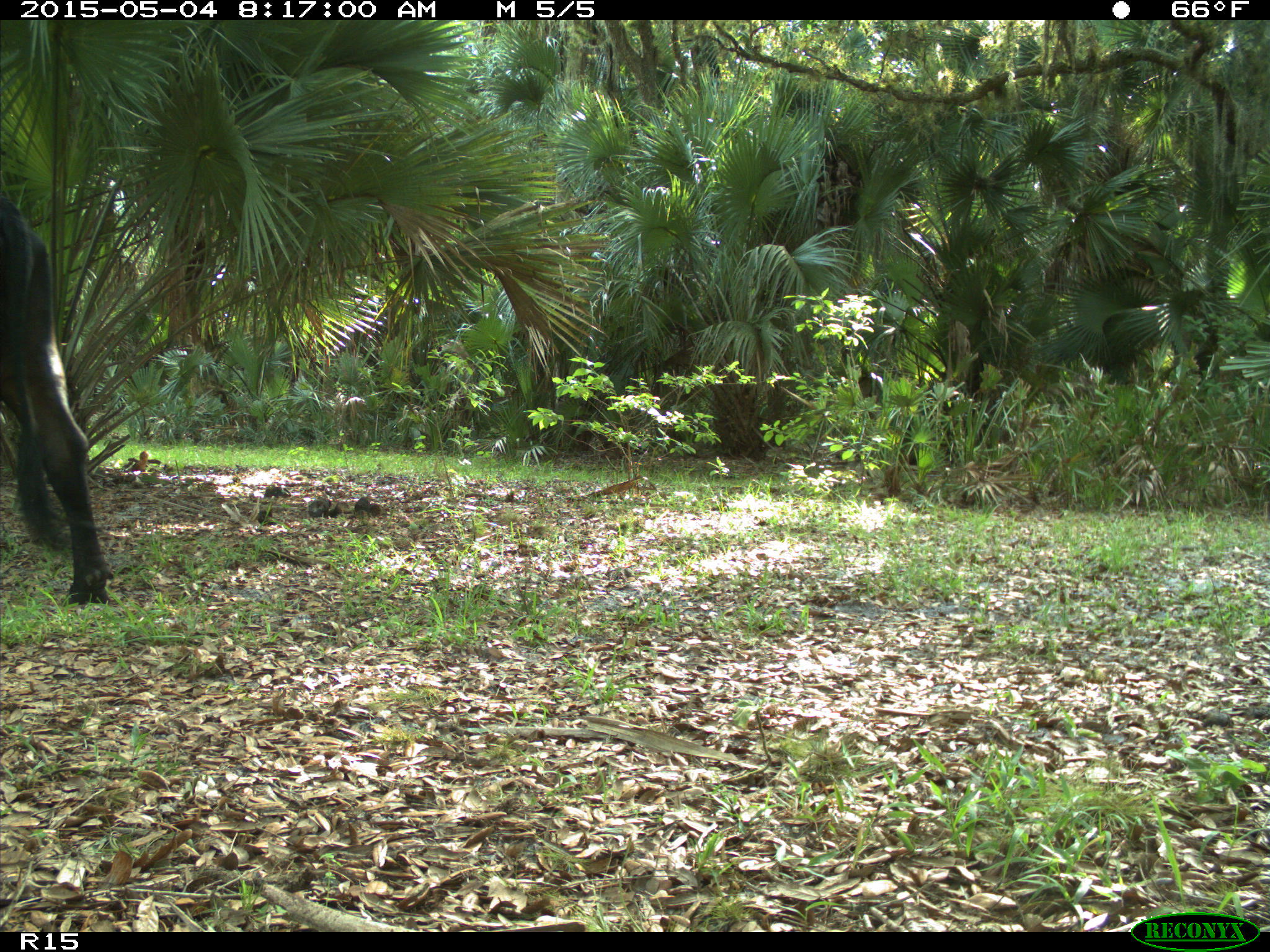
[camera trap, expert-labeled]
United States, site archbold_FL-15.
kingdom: Animalia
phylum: Chordata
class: Mammalia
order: Artiodactyla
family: Bovidae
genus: Bos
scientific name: Bos taurus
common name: domestic cow